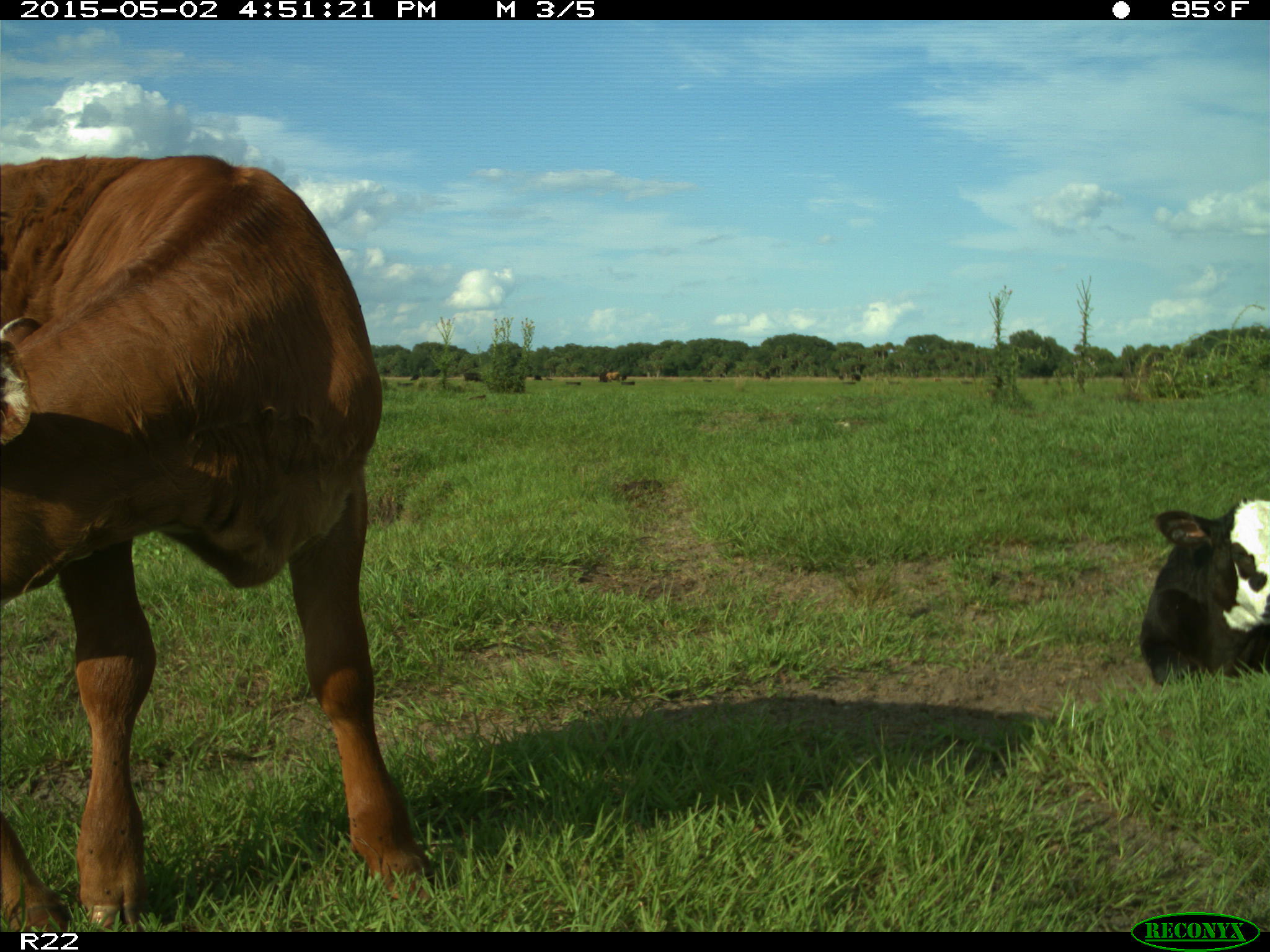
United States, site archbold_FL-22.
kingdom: Animalia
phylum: Chordata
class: Mammalia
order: Artiodactyla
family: Bovidae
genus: Bos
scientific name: Bos taurus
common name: domestic cow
Bos taurus (domestic cow).